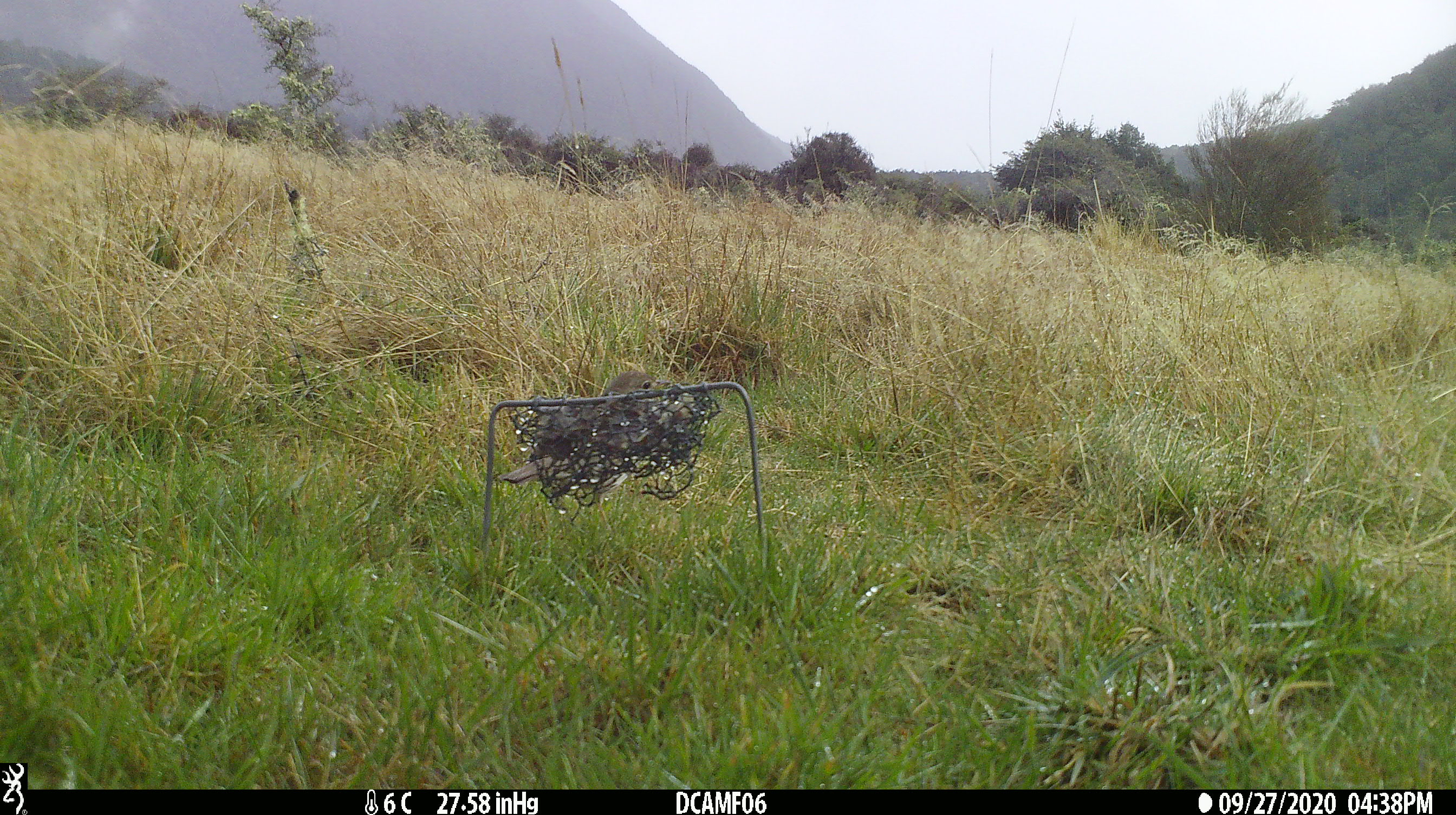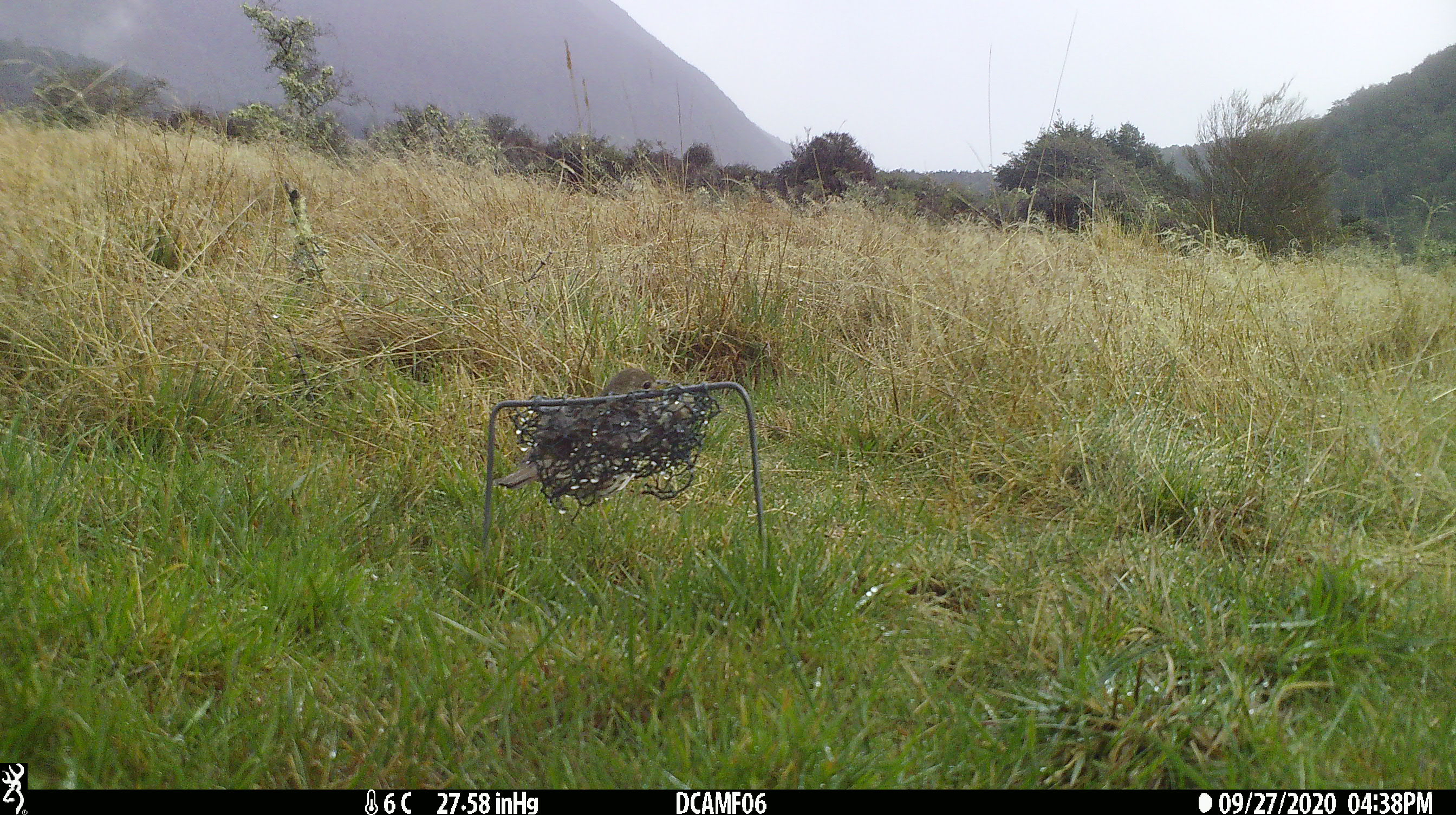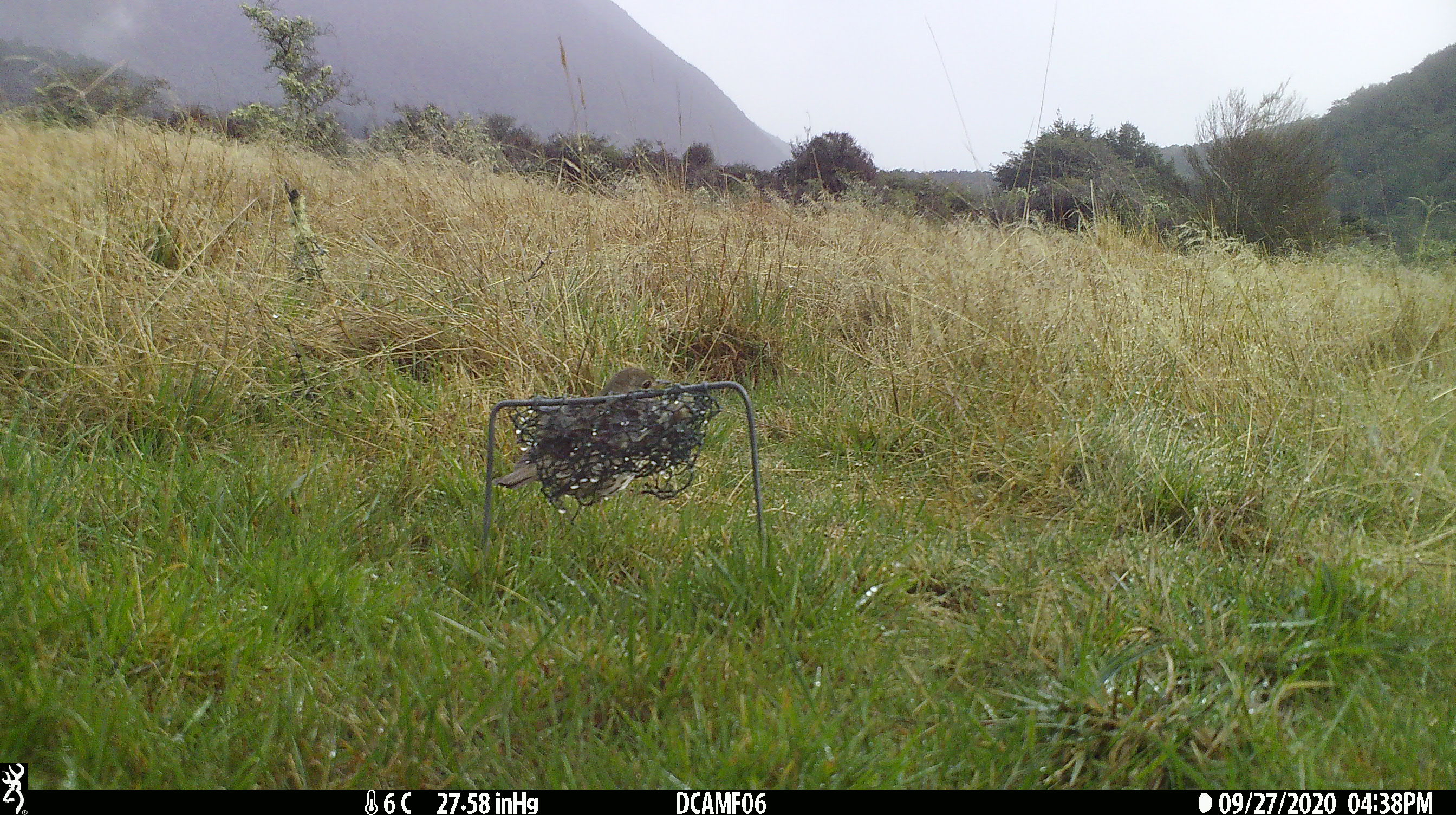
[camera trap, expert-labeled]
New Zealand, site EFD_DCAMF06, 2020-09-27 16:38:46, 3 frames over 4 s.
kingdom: Animalia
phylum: Chordata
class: Aves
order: Passeriformes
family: Turdidae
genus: Turdus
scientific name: Turdus philomelos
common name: song thrush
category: thrush